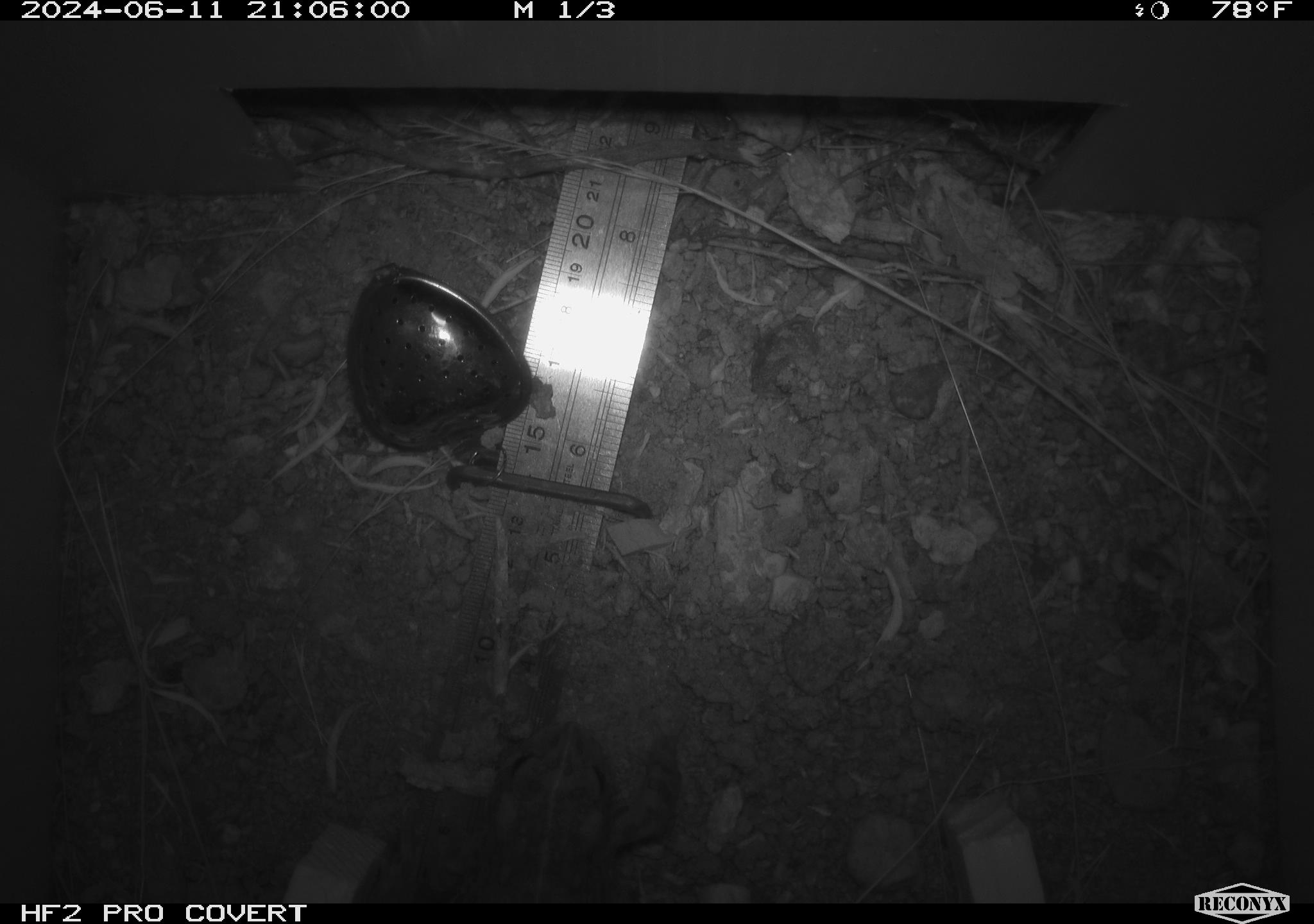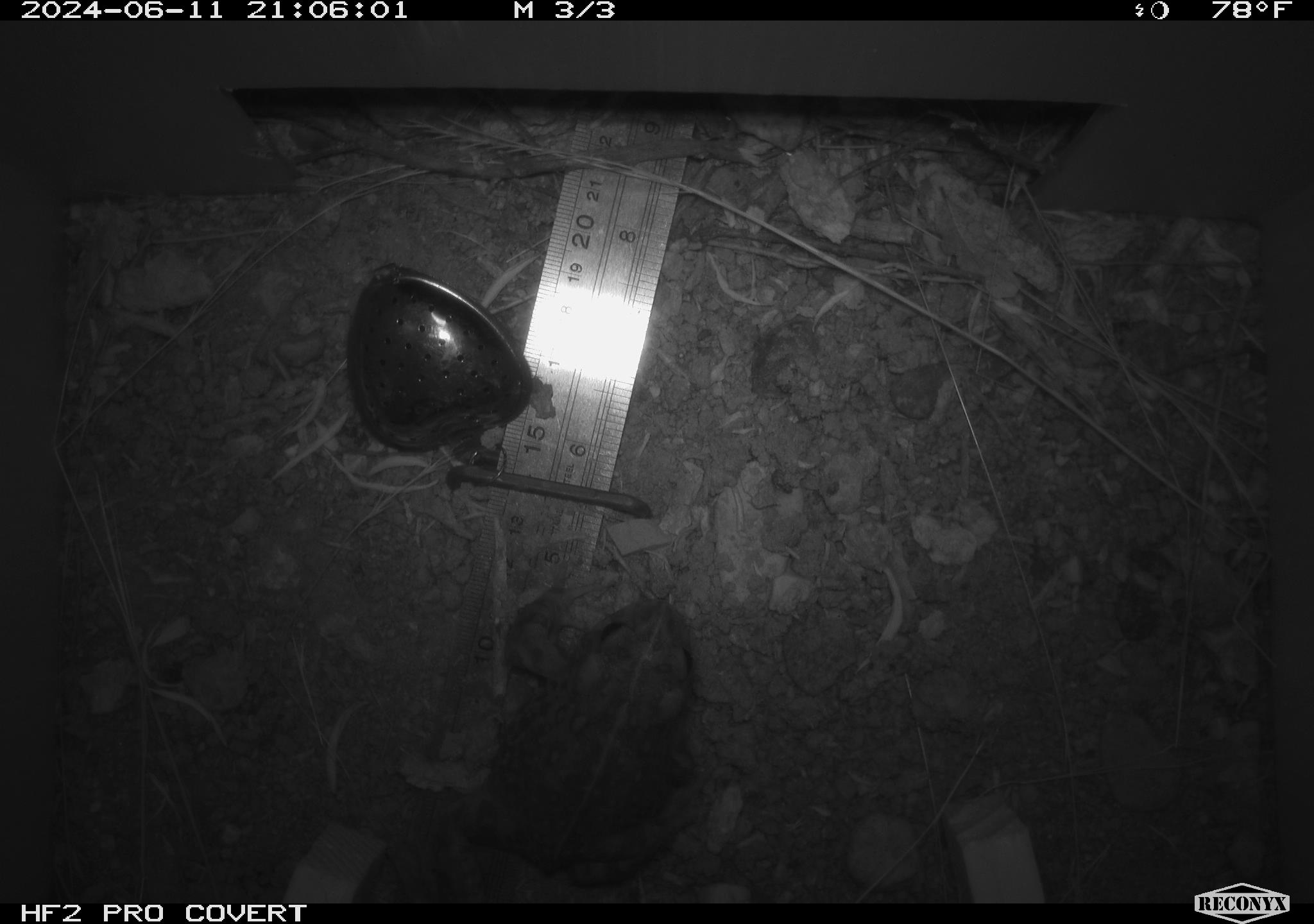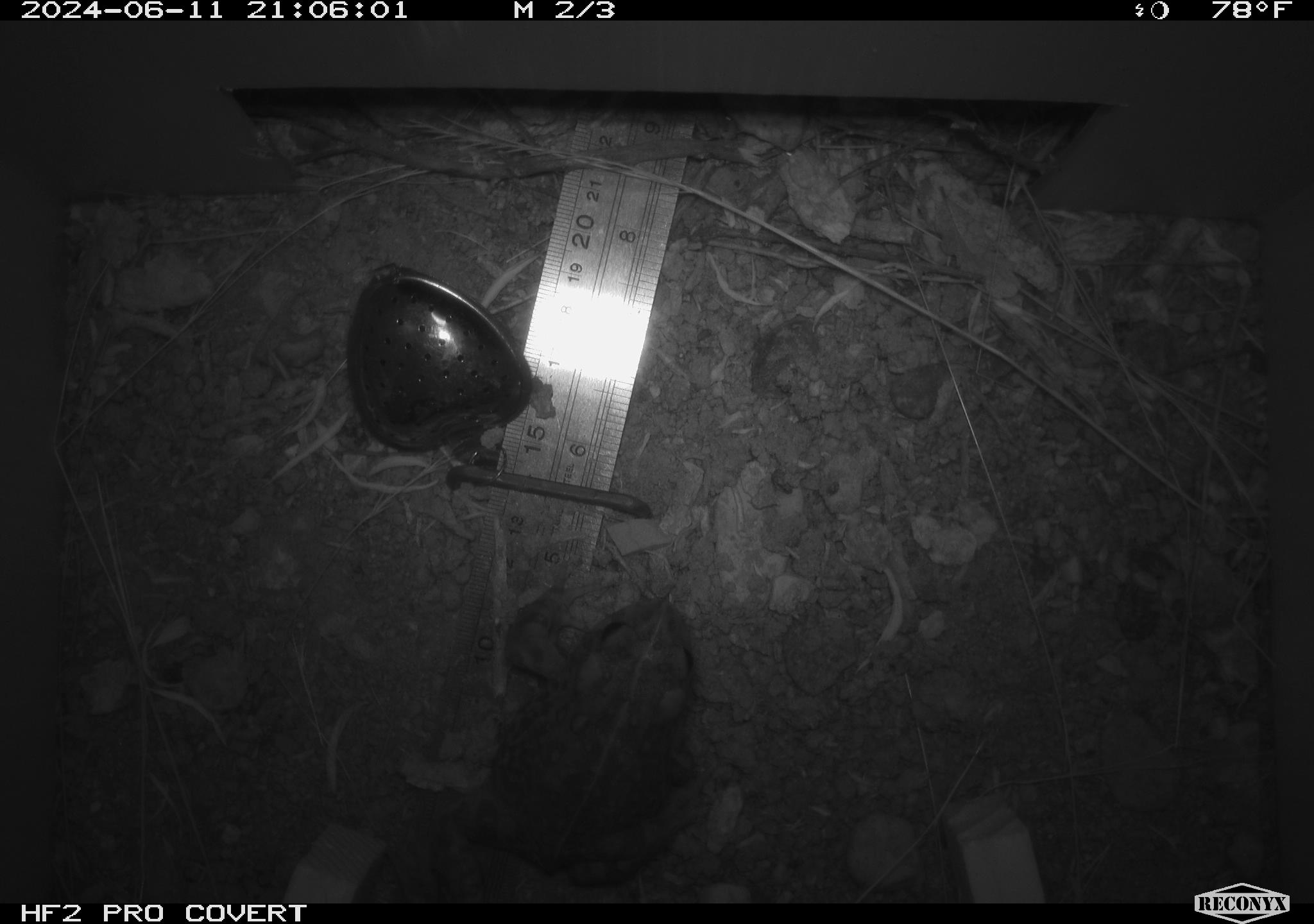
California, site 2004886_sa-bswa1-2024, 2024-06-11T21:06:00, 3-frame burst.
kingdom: Animalia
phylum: Chordata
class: Amphibia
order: Anura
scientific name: Anura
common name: frogs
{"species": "frogs (Anura)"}